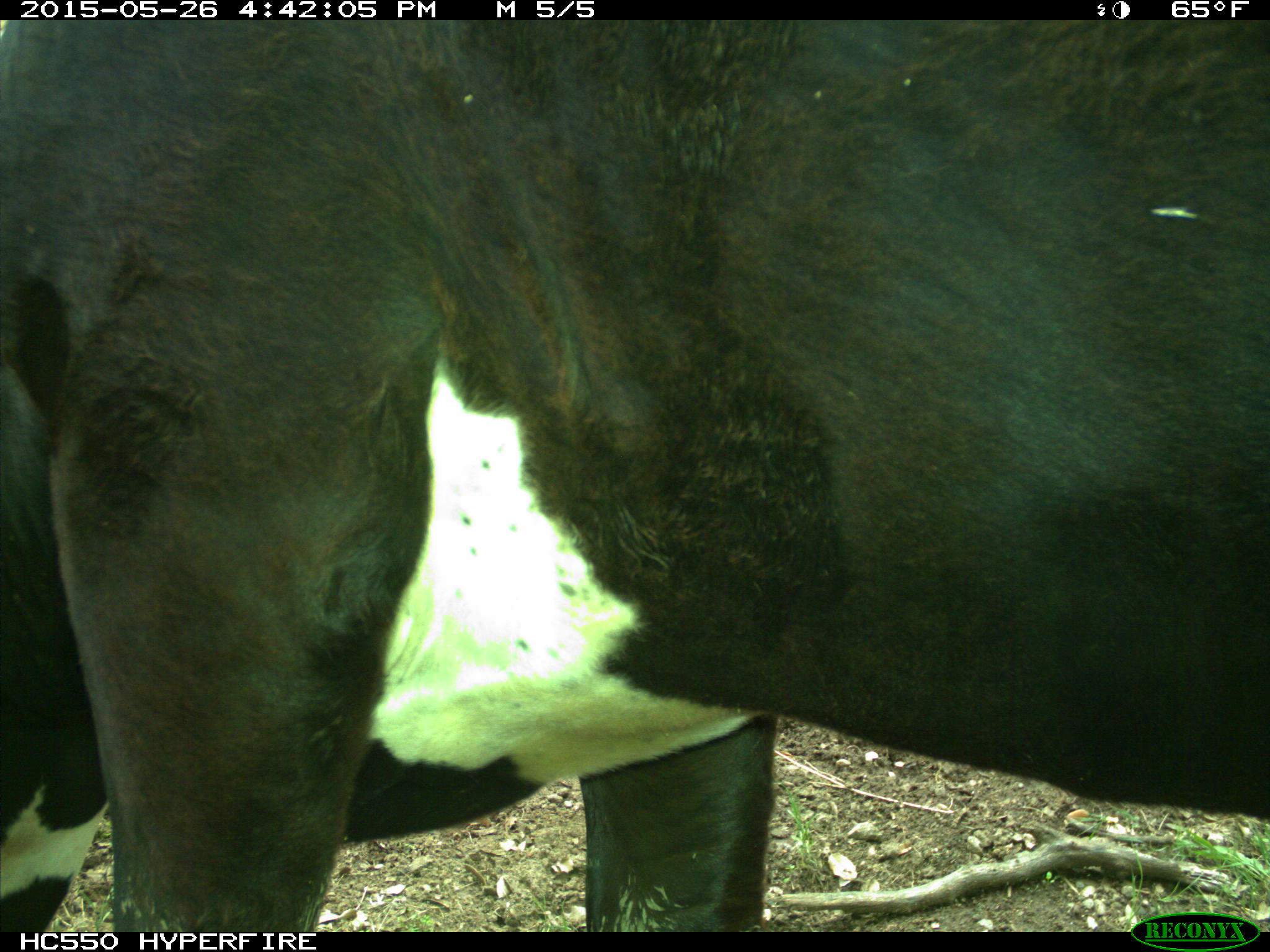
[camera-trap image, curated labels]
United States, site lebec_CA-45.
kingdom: Animalia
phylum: Chordata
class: Mammalia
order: Artiodactyla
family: Bovidae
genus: Bos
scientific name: Bos taurus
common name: domestic cow